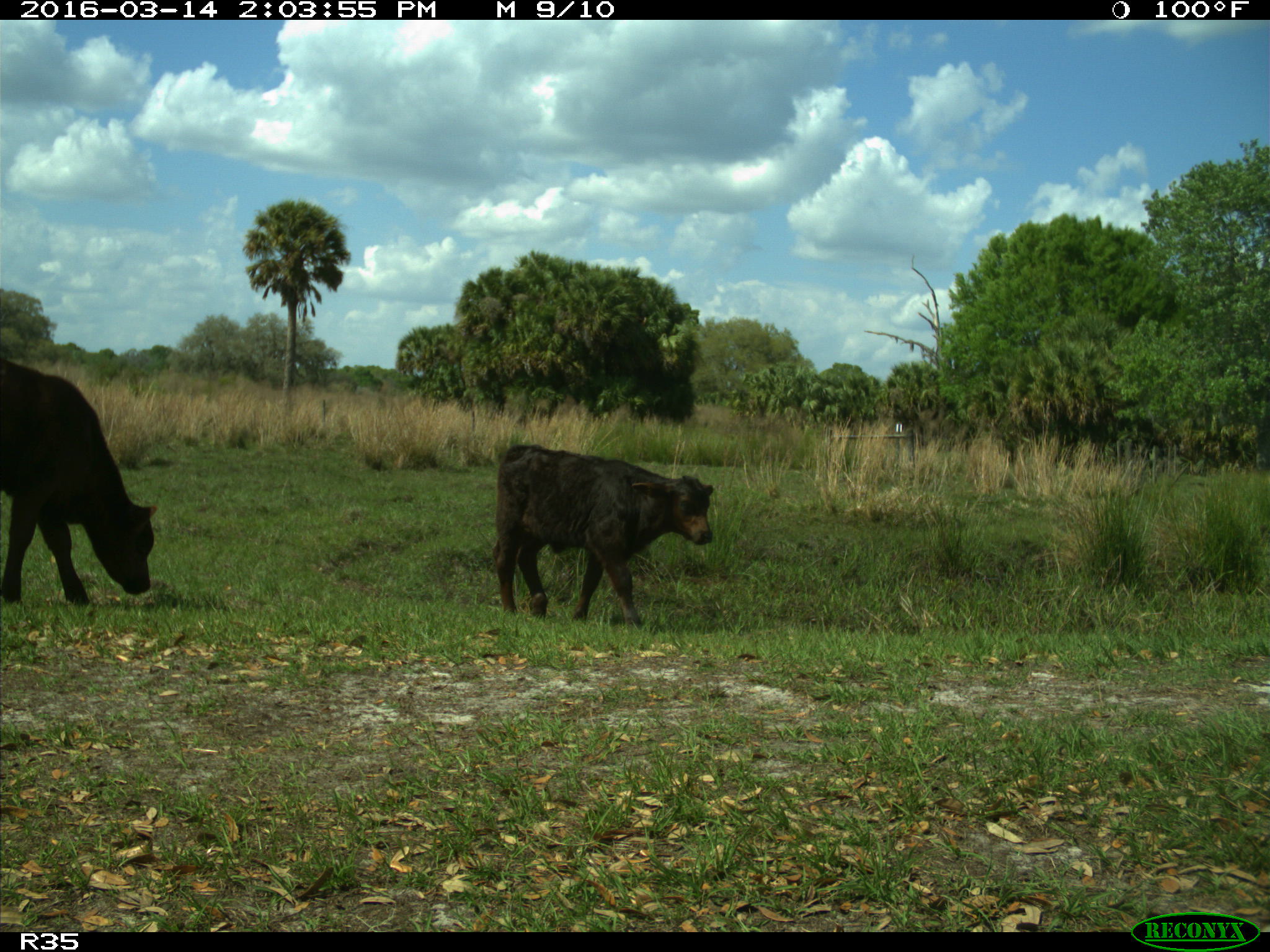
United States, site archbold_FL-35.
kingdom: Animalia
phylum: Chordata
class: Mammalia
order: Artiodactyla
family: Bovidae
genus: Bos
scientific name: Bos taurus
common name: domestic cow